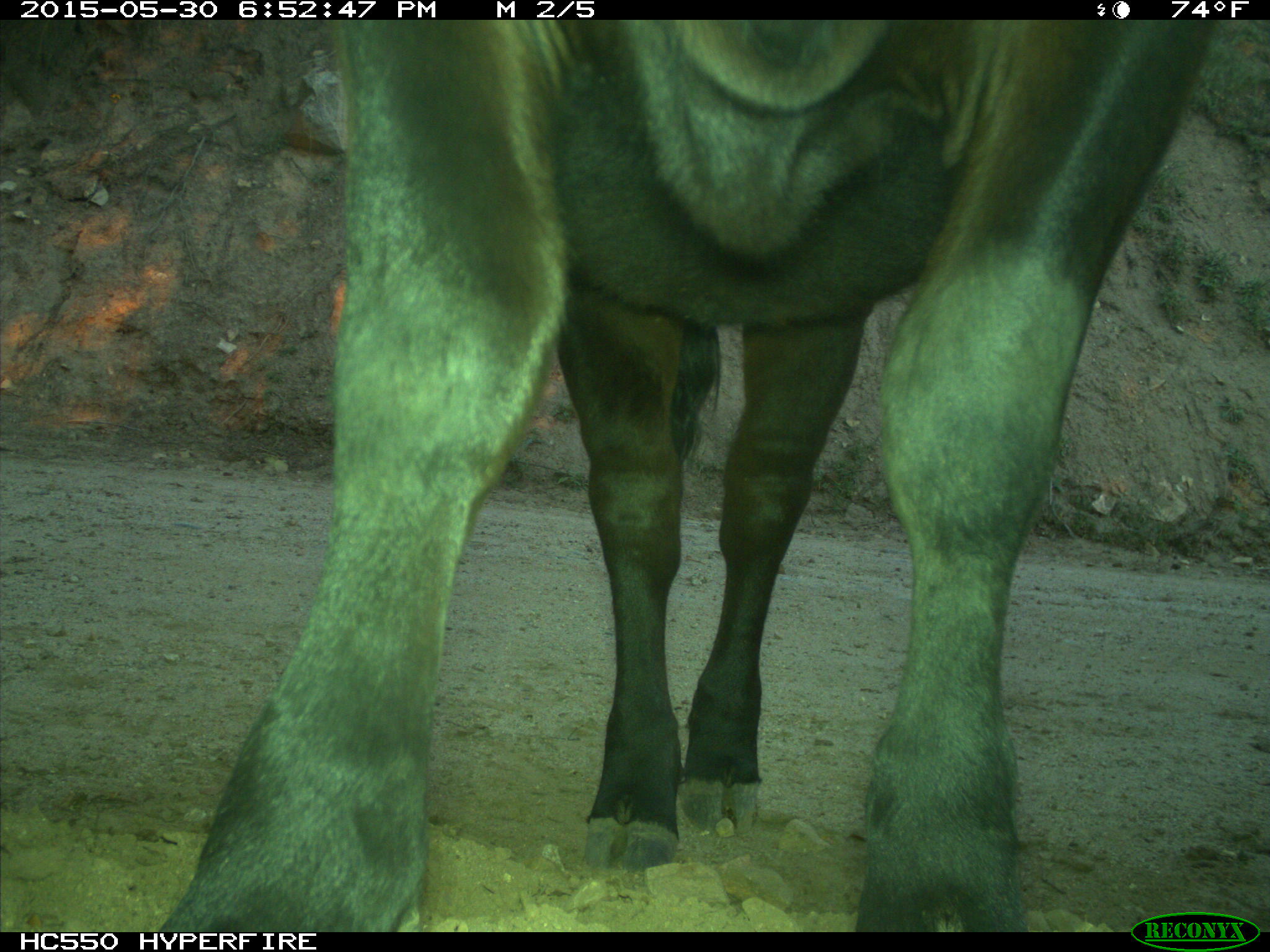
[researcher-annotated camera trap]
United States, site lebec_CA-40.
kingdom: Animalia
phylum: Chordata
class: Mammalia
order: Artiodactyla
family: Bovidae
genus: Bos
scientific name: Bos taurus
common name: domestic cow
Bos taurus (domestic cow).